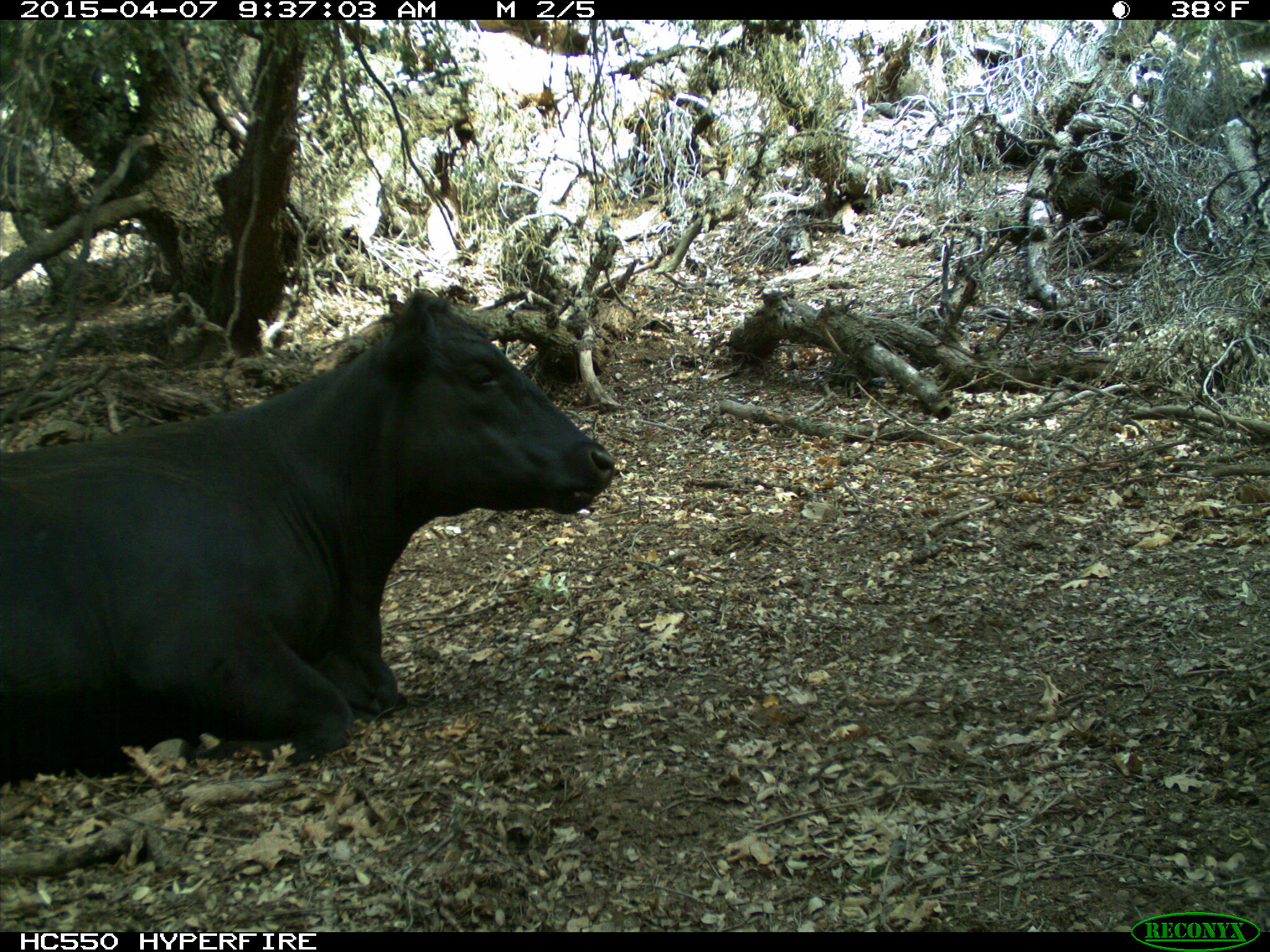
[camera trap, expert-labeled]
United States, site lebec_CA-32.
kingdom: Animalia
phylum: Chordata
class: Mammalia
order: Artiodactyla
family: Bovidae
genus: Bos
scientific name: Bos taurus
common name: domestic cow